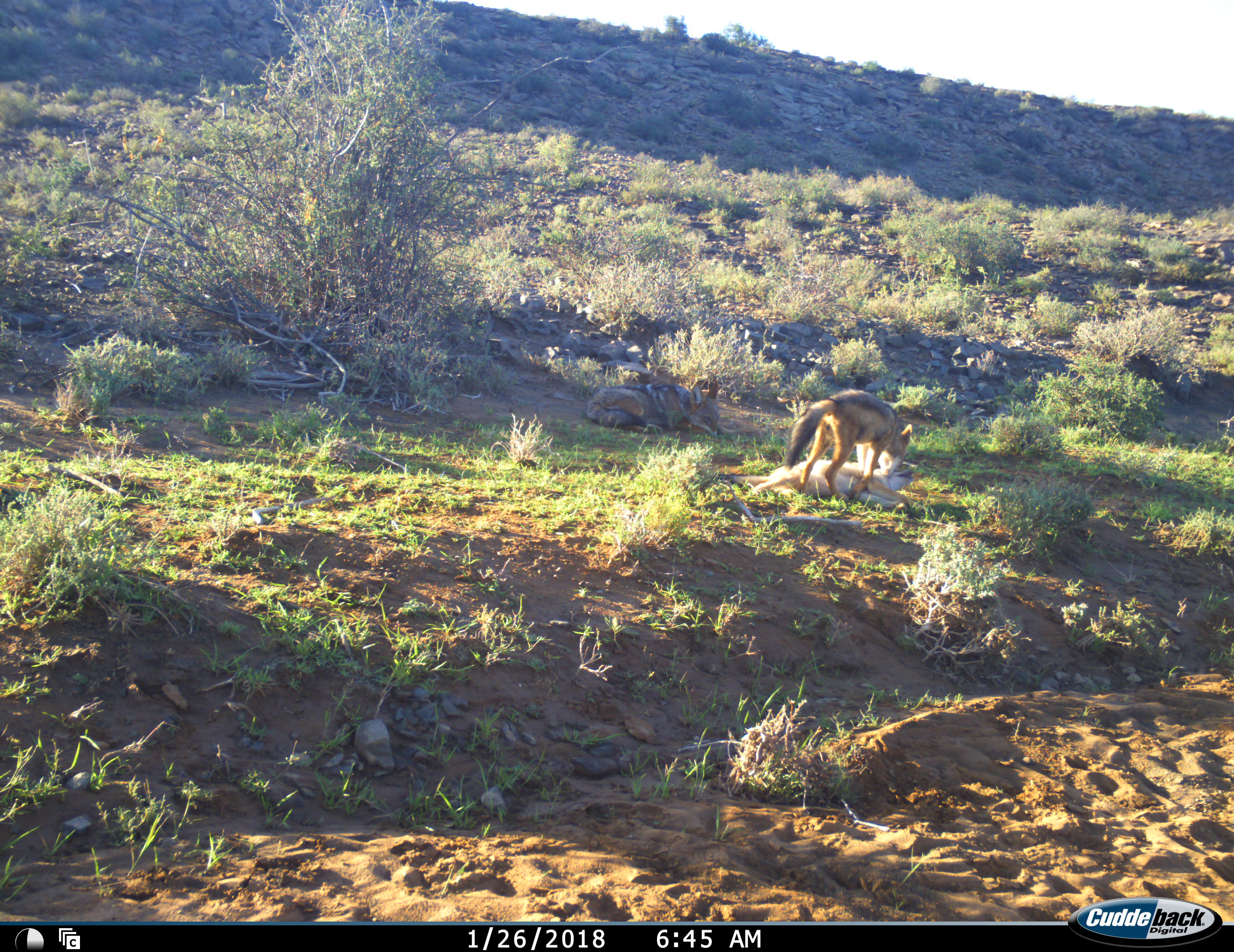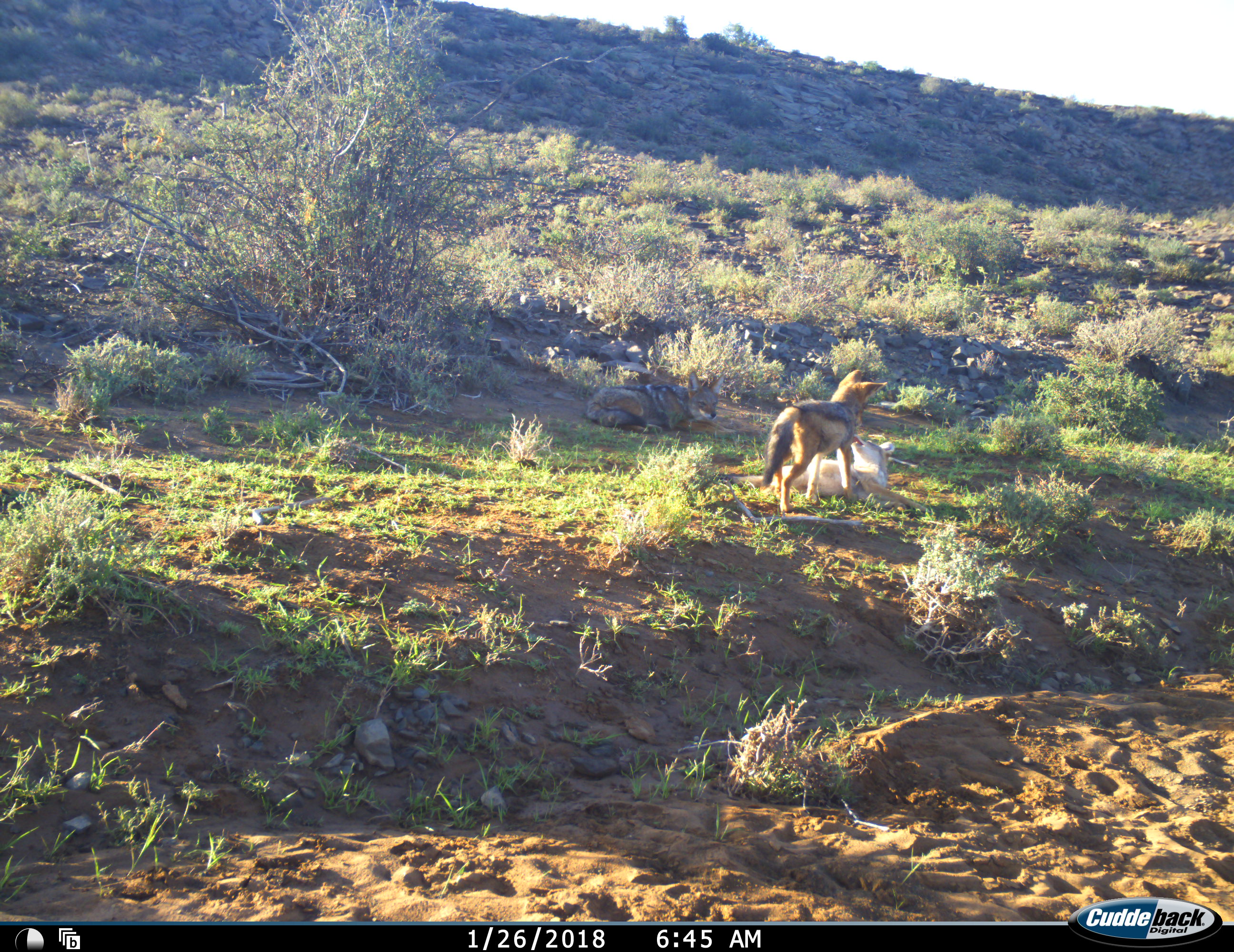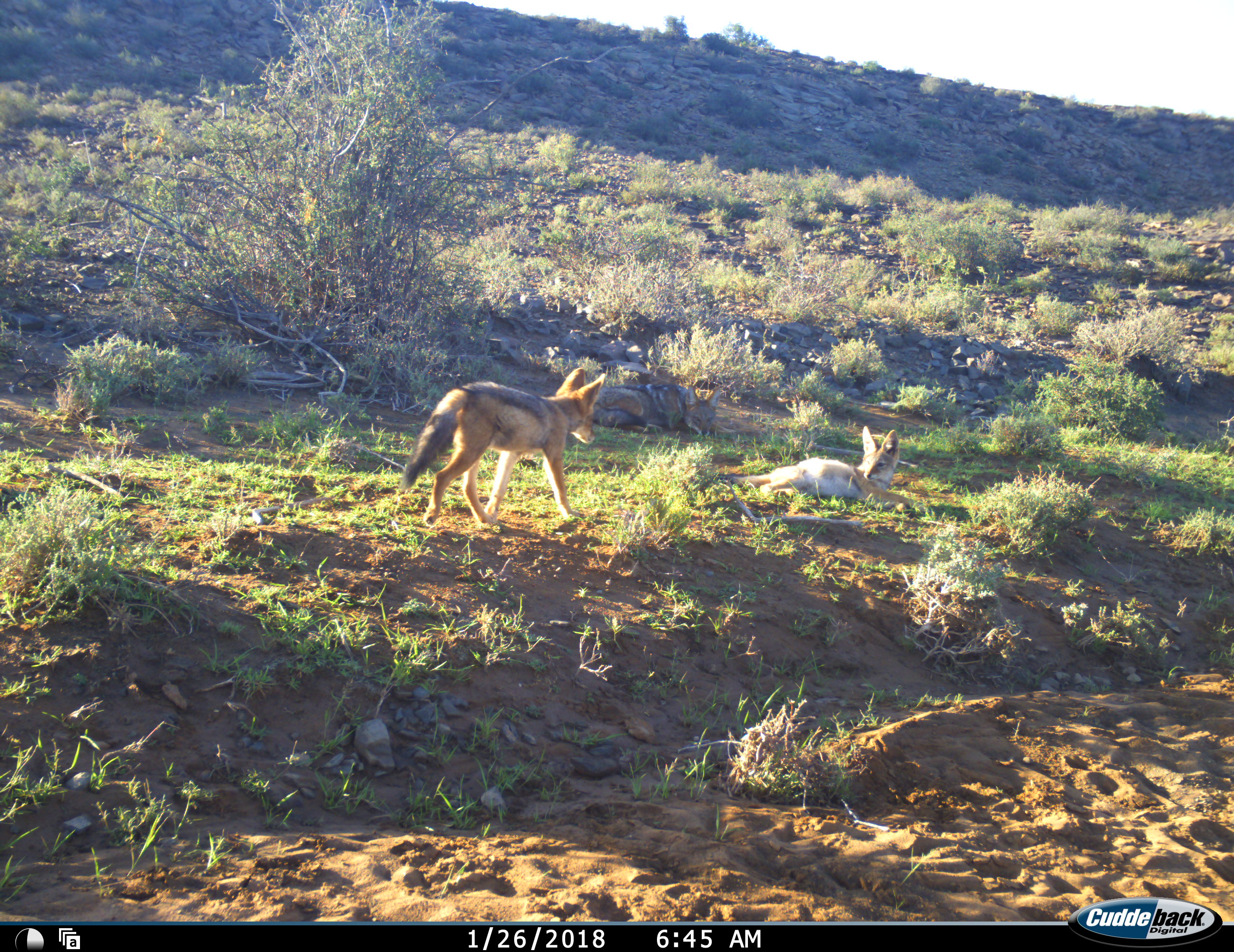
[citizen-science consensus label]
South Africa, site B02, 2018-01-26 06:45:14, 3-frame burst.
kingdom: Animalia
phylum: Chordata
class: Mammalia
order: Carnivora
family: Canidae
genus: Lupulella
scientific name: Lupulella mesomelas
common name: black-backed jackal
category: jackalblackbacked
Jackalblackbacked (black-backed jackal) (Lupulella mesomelas), count 3. Behavior (volunteer vote fractions): standing 0%, resting 56%, moving 33%, interacting 100%. Young present (vote fraction): 33%. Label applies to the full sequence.